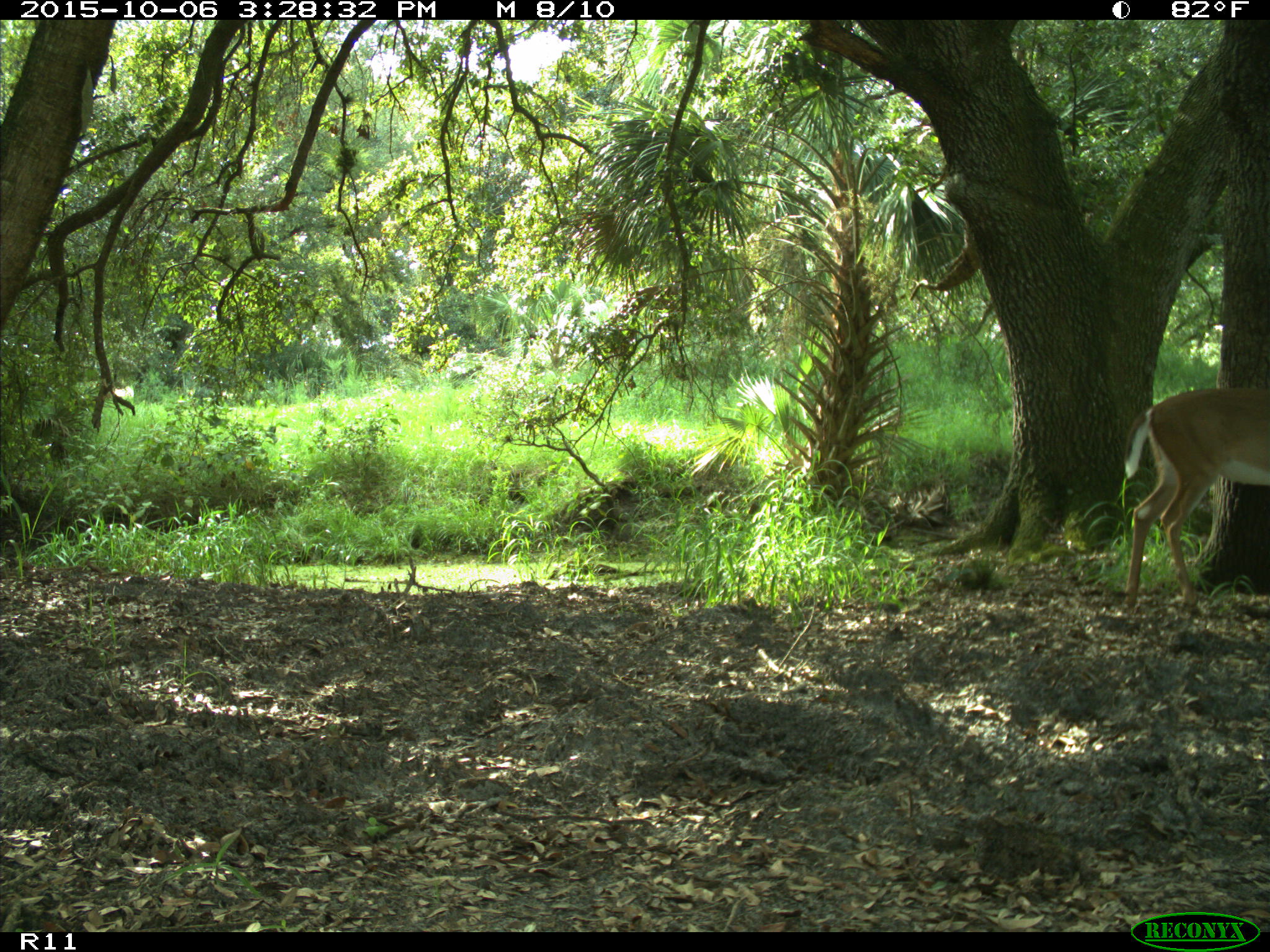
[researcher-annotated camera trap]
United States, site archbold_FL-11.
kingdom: Animalia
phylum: Chordata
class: Mammalia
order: Artiodactyla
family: Cervidae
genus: Odocoileus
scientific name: Odocoileus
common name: deer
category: unidentified deer